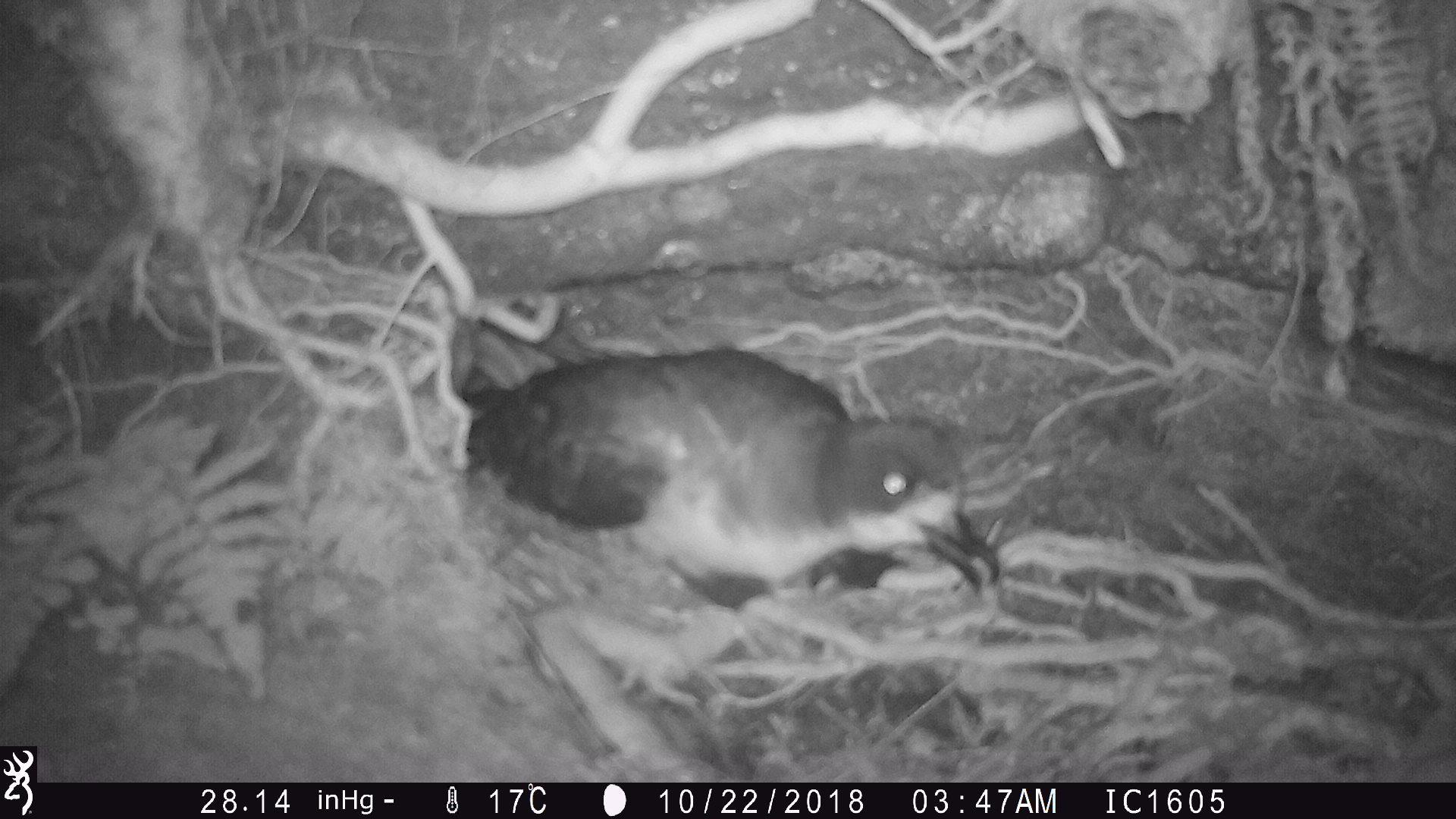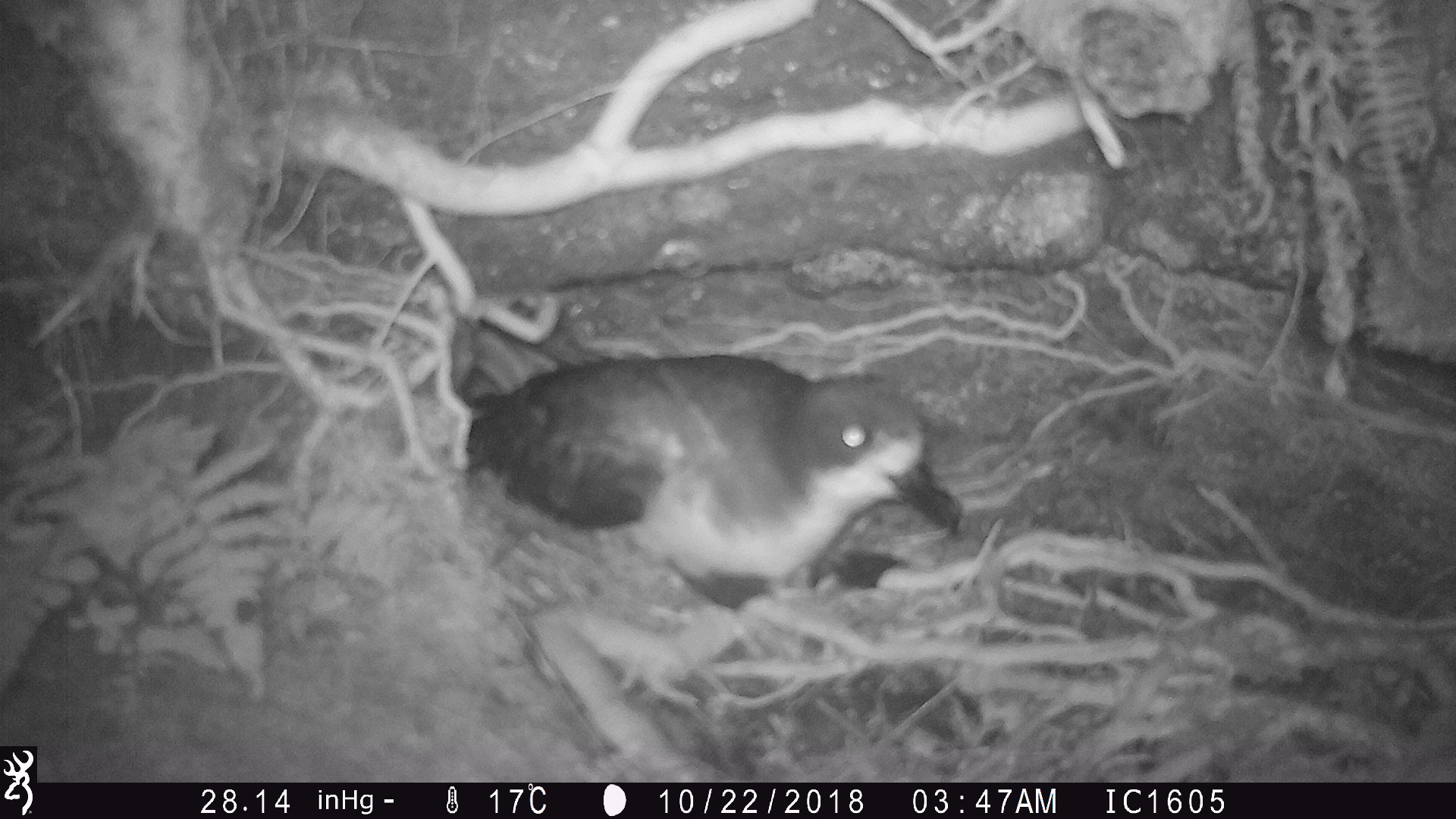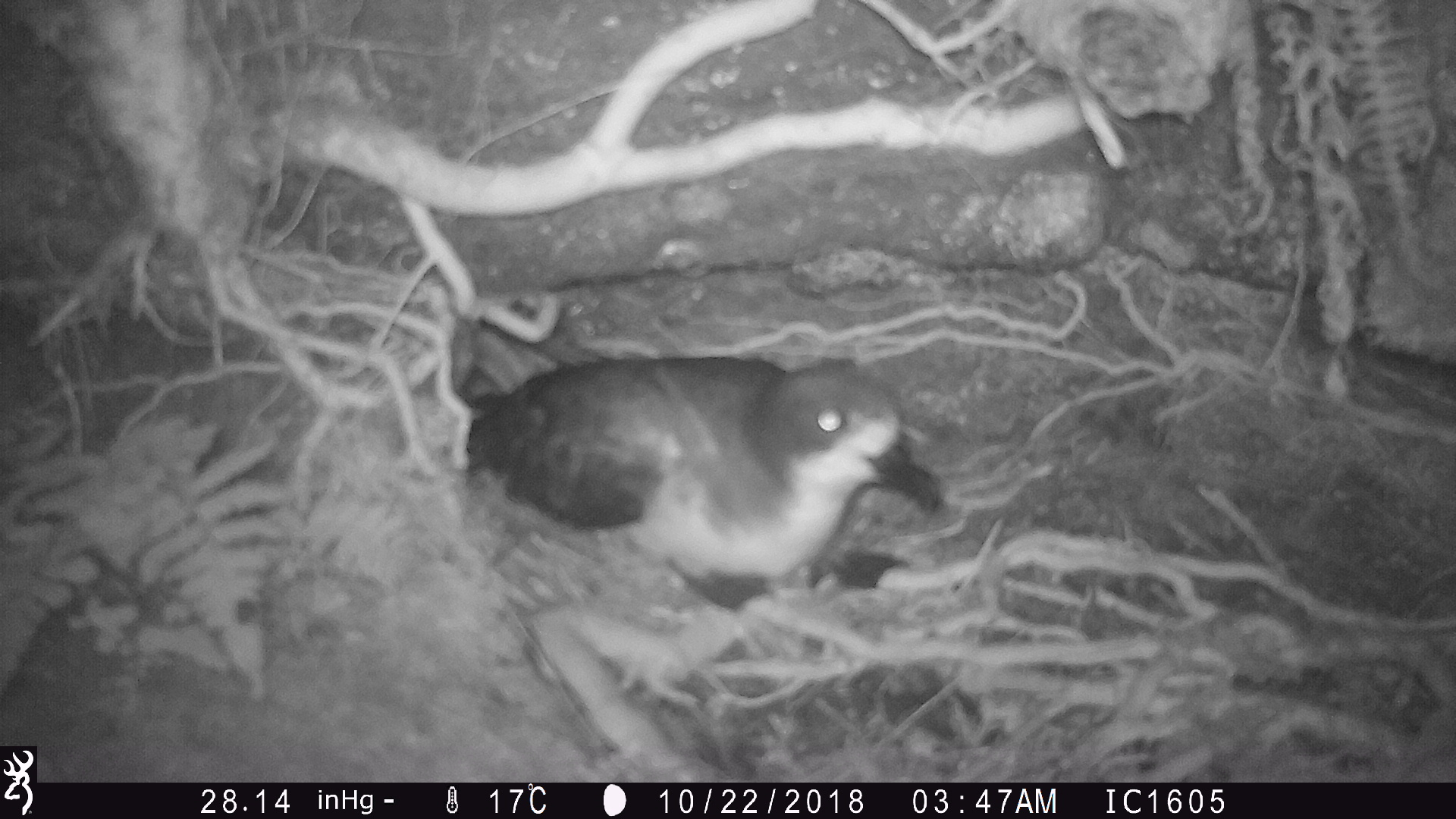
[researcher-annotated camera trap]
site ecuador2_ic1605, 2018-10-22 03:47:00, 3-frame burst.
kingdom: Animalia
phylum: Chordata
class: Aves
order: Procellariiformes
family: Procellariidae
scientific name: Procellariidae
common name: petrel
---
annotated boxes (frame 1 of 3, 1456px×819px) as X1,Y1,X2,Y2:
petrel: 456,343,1004,608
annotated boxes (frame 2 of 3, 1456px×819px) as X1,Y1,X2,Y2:
petrel: 458,347,965,604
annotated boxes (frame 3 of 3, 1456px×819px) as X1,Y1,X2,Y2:
petrel: 467,350,946,600